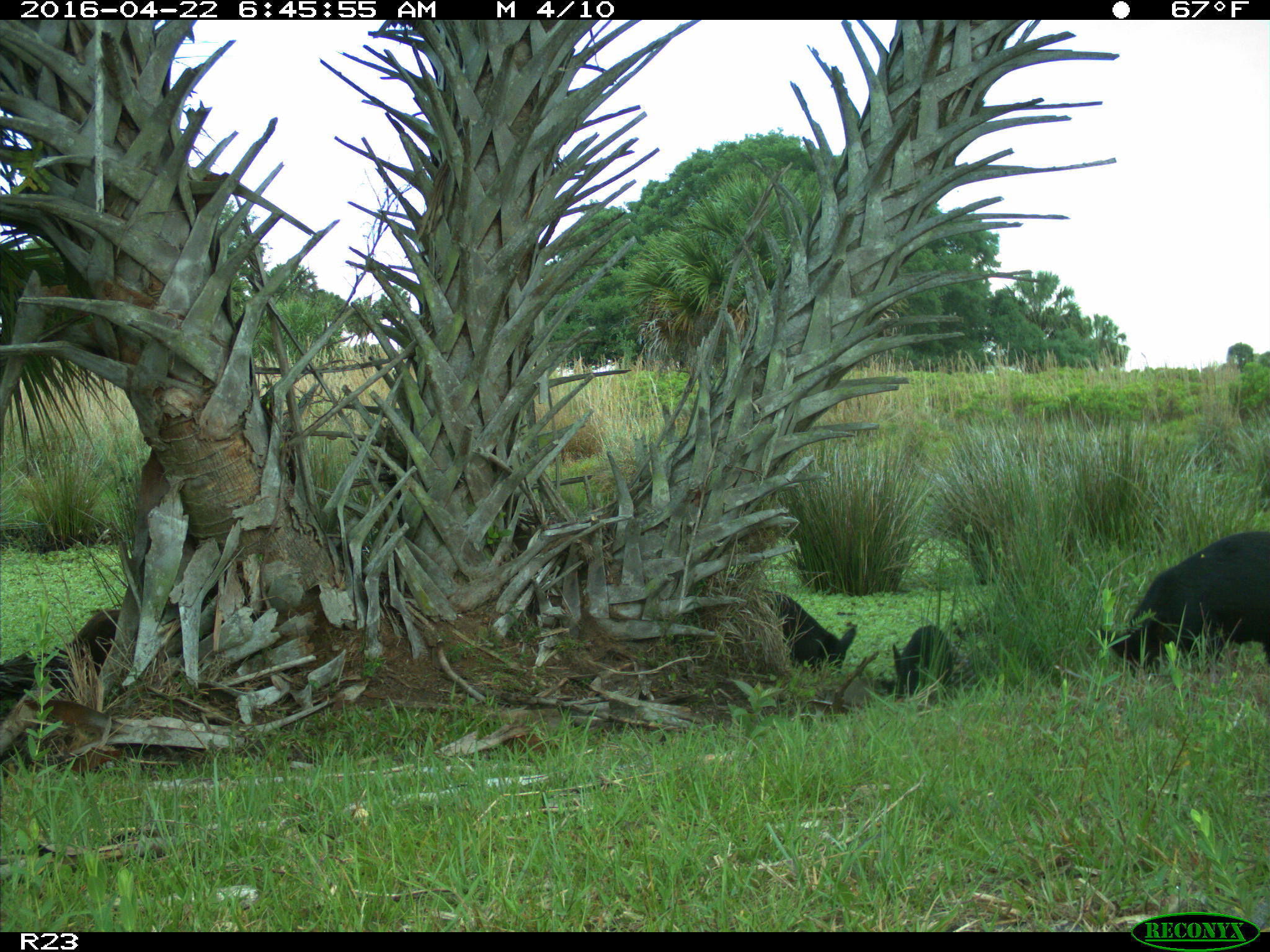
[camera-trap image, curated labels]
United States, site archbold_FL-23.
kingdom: Animalia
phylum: Chordata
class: Mammalia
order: Artiodactyla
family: Suidae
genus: Sus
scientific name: Sus scrofa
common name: wild boar